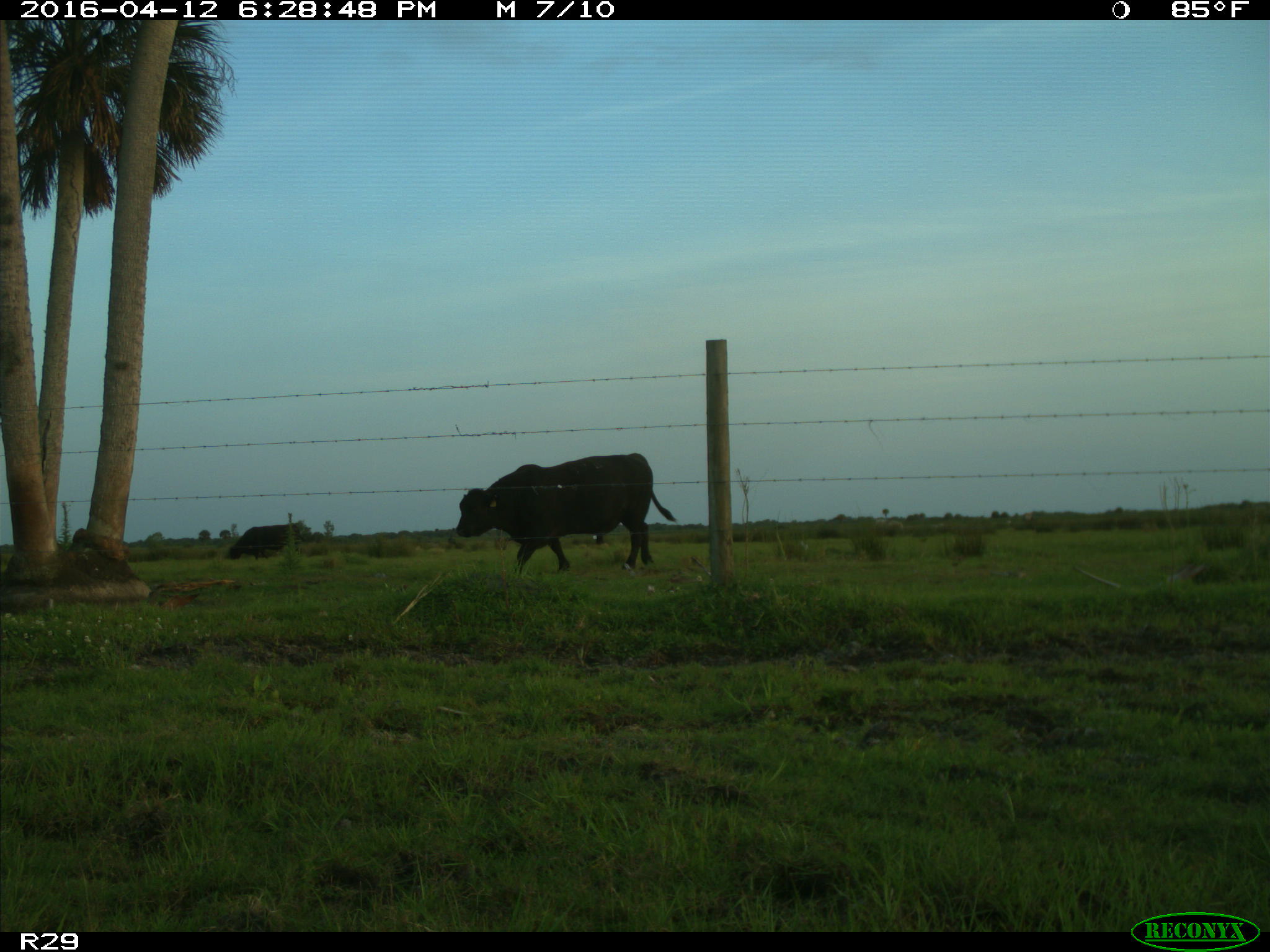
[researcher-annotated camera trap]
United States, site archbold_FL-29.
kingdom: Animalia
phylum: Chordata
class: Mammalia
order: Artiodactyla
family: Bovidae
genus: Bos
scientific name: Bos taurus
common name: domestic cow